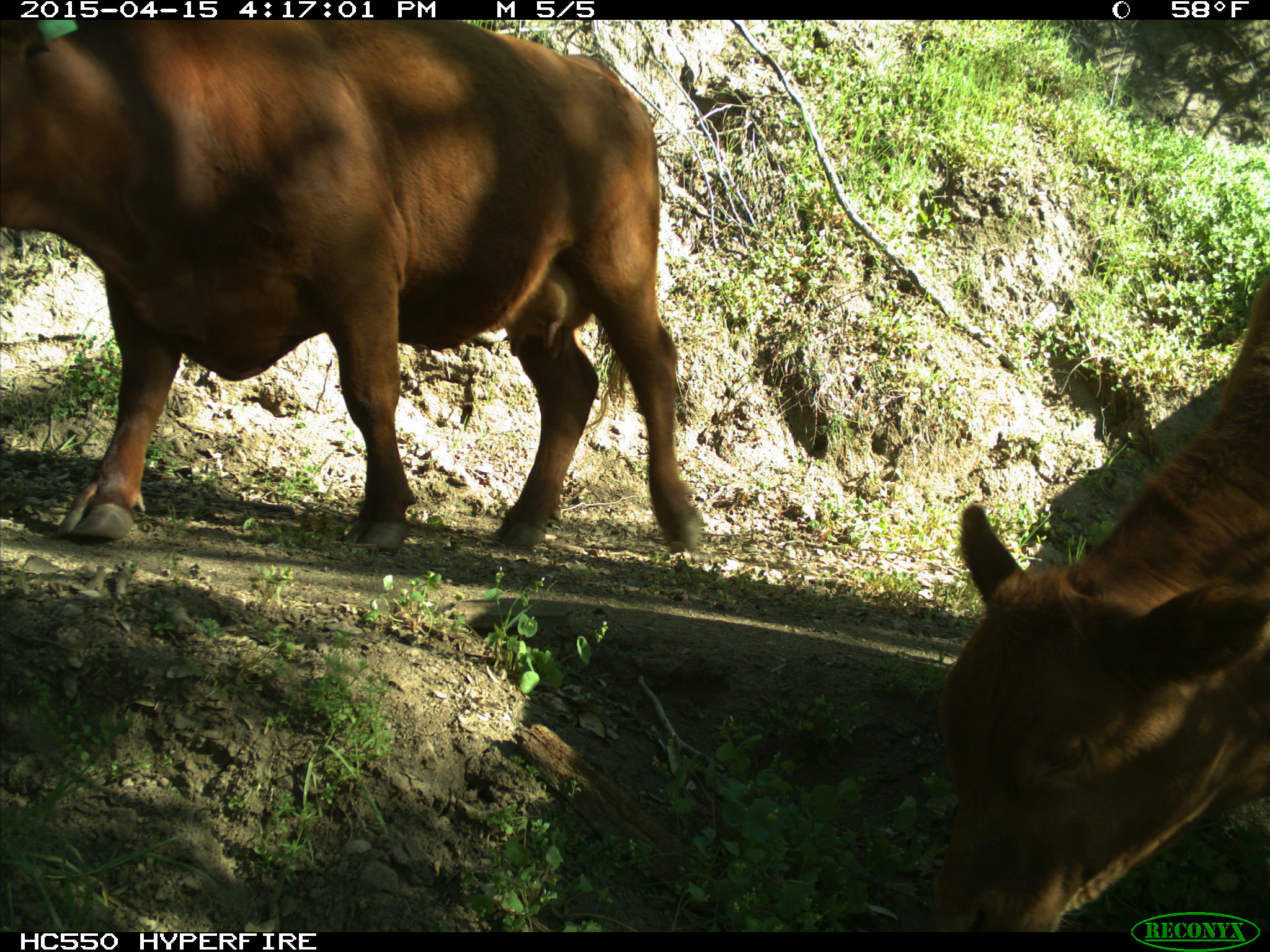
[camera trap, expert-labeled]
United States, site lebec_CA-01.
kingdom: Animalia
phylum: Chordata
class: Mammalia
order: Artiodactyla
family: Bovidae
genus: Bos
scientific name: Bos taurus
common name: domestic cow